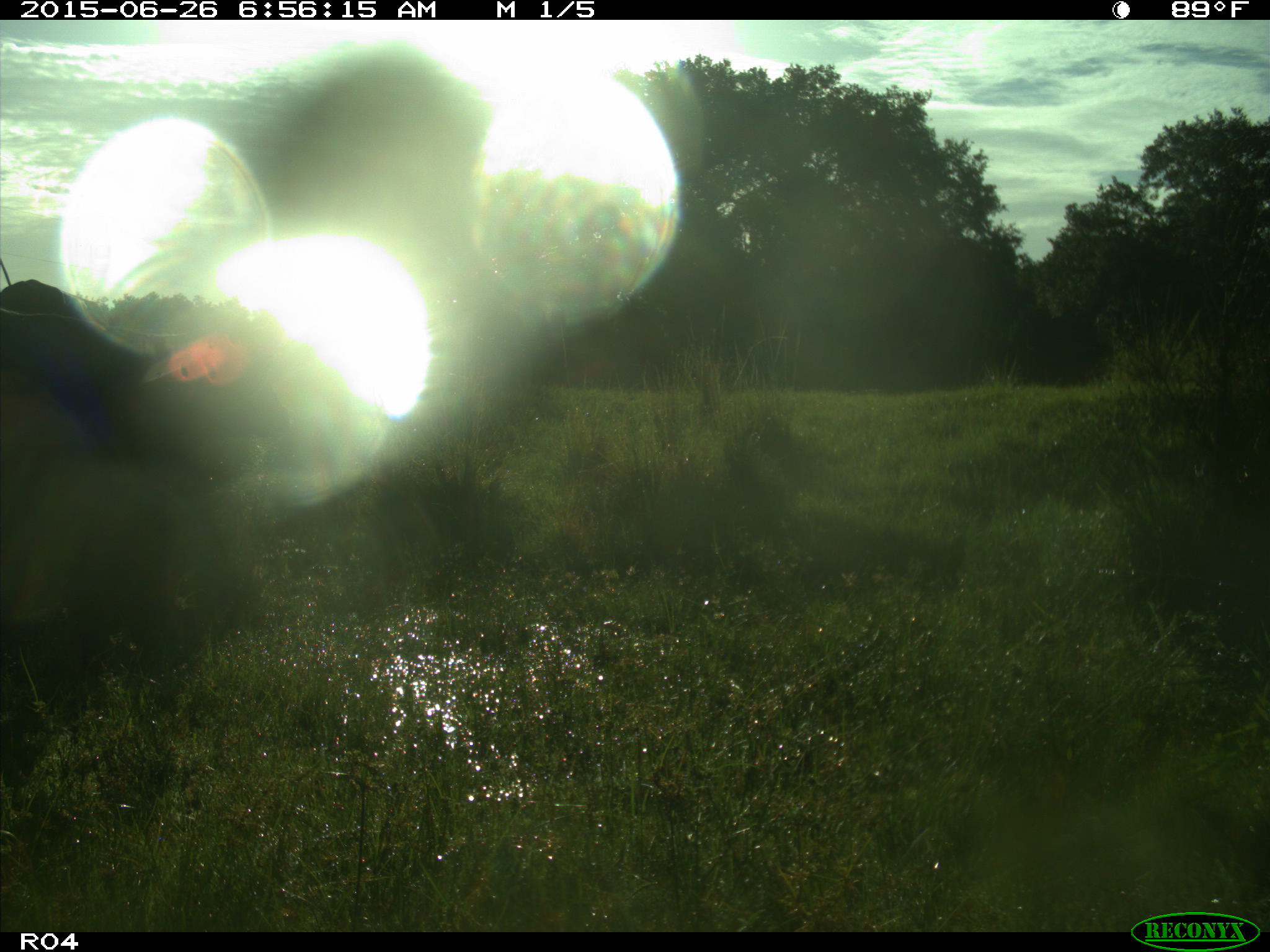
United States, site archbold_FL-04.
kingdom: Animalia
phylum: Chordata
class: Mammalia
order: Artiodactyla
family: Bovidae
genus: Bos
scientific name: Bos taurus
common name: domestic cow